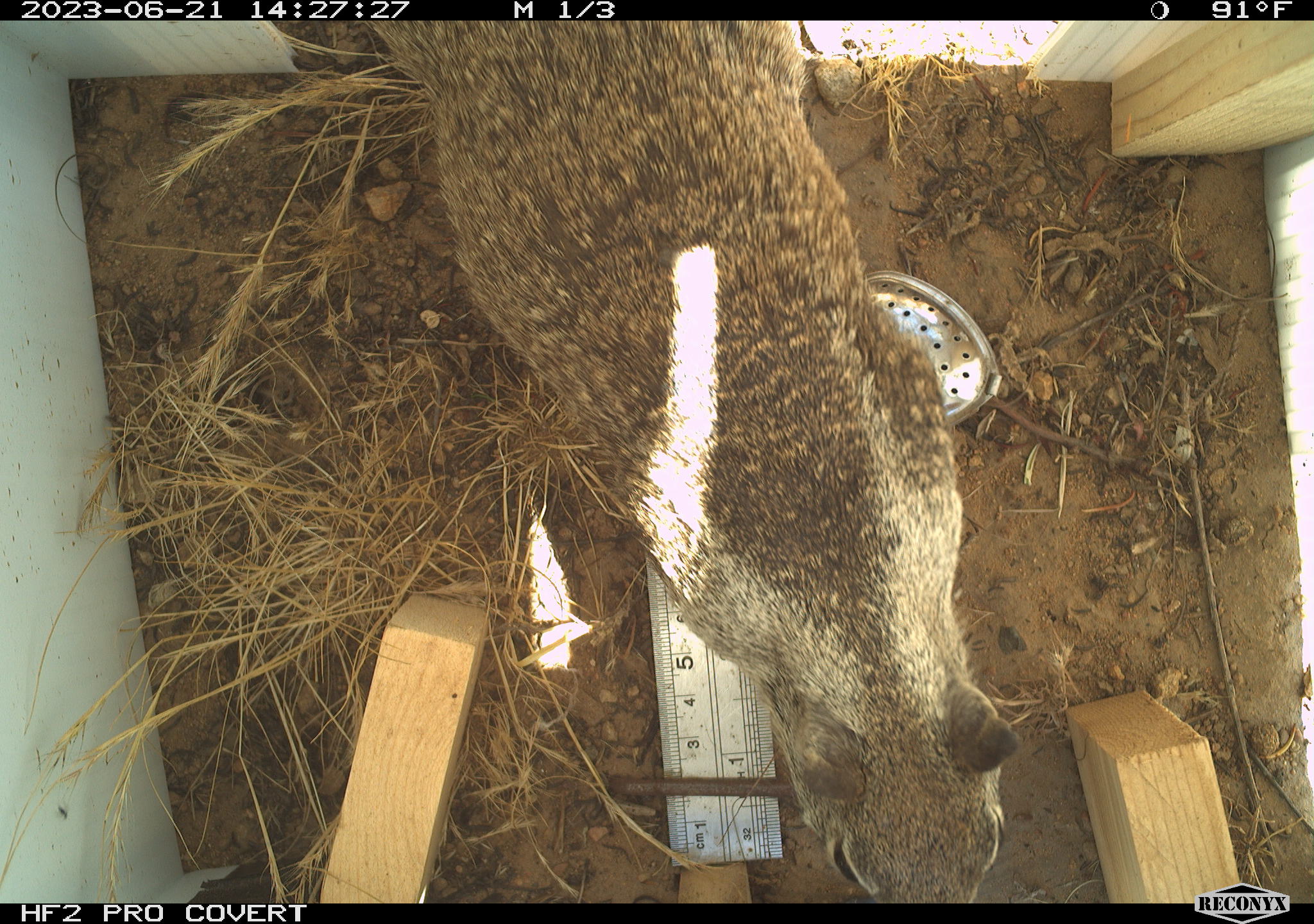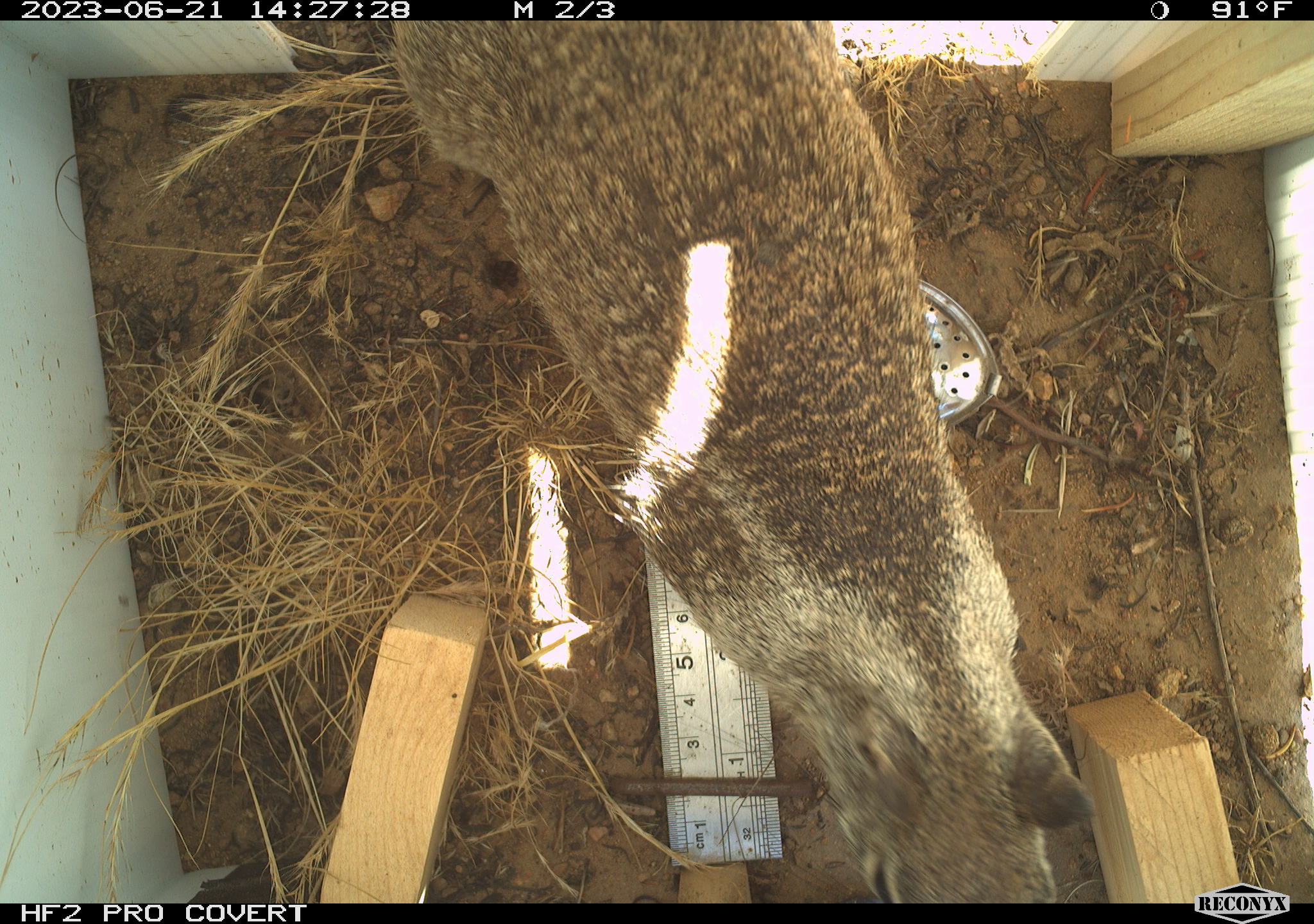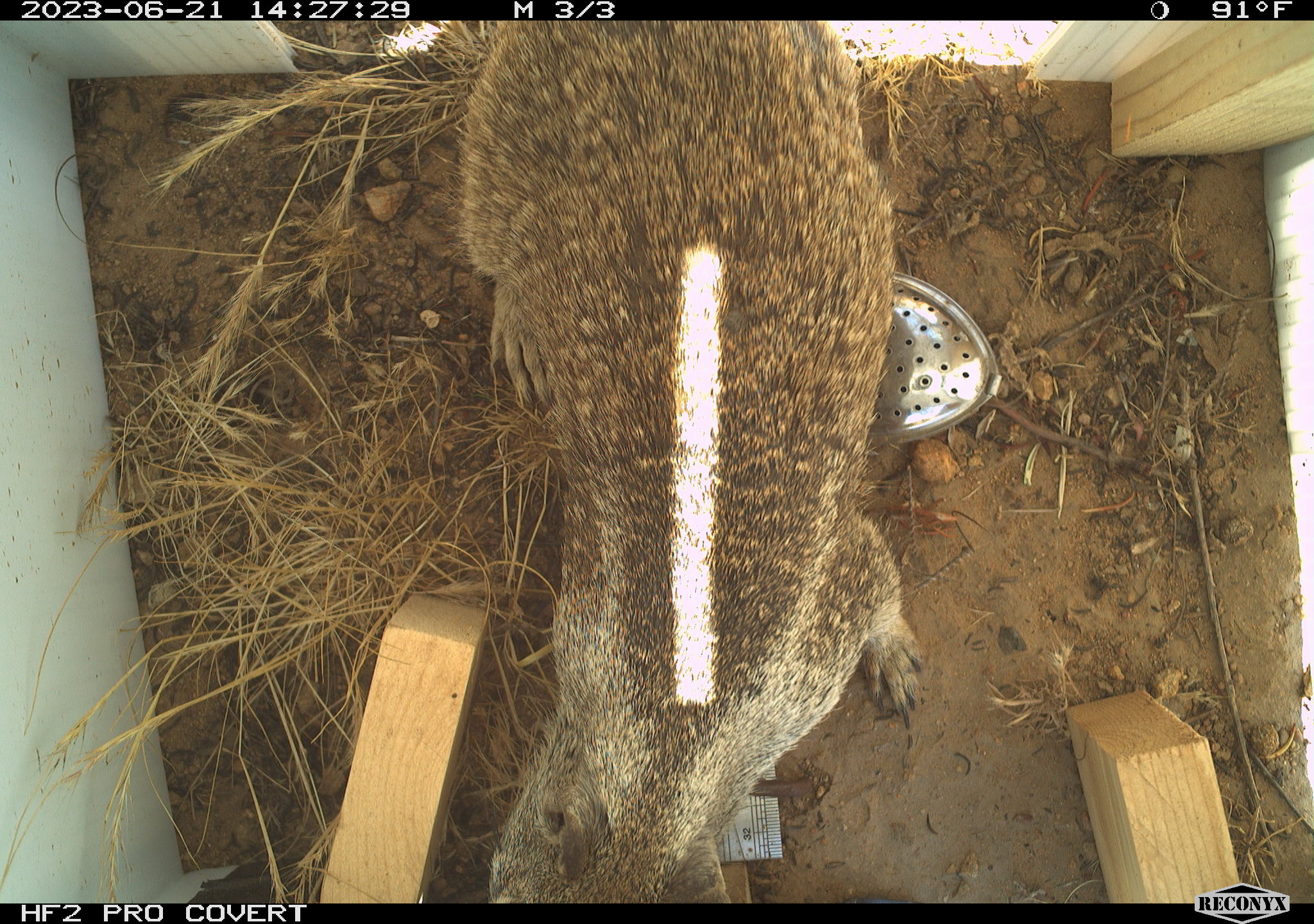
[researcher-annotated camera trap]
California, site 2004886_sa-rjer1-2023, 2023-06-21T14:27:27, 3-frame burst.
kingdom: Animalia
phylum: Chordata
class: Mammalia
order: Rodentia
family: Sciuridae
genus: Otospermophilus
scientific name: Otospermophilus beecheyi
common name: california ground squirrel